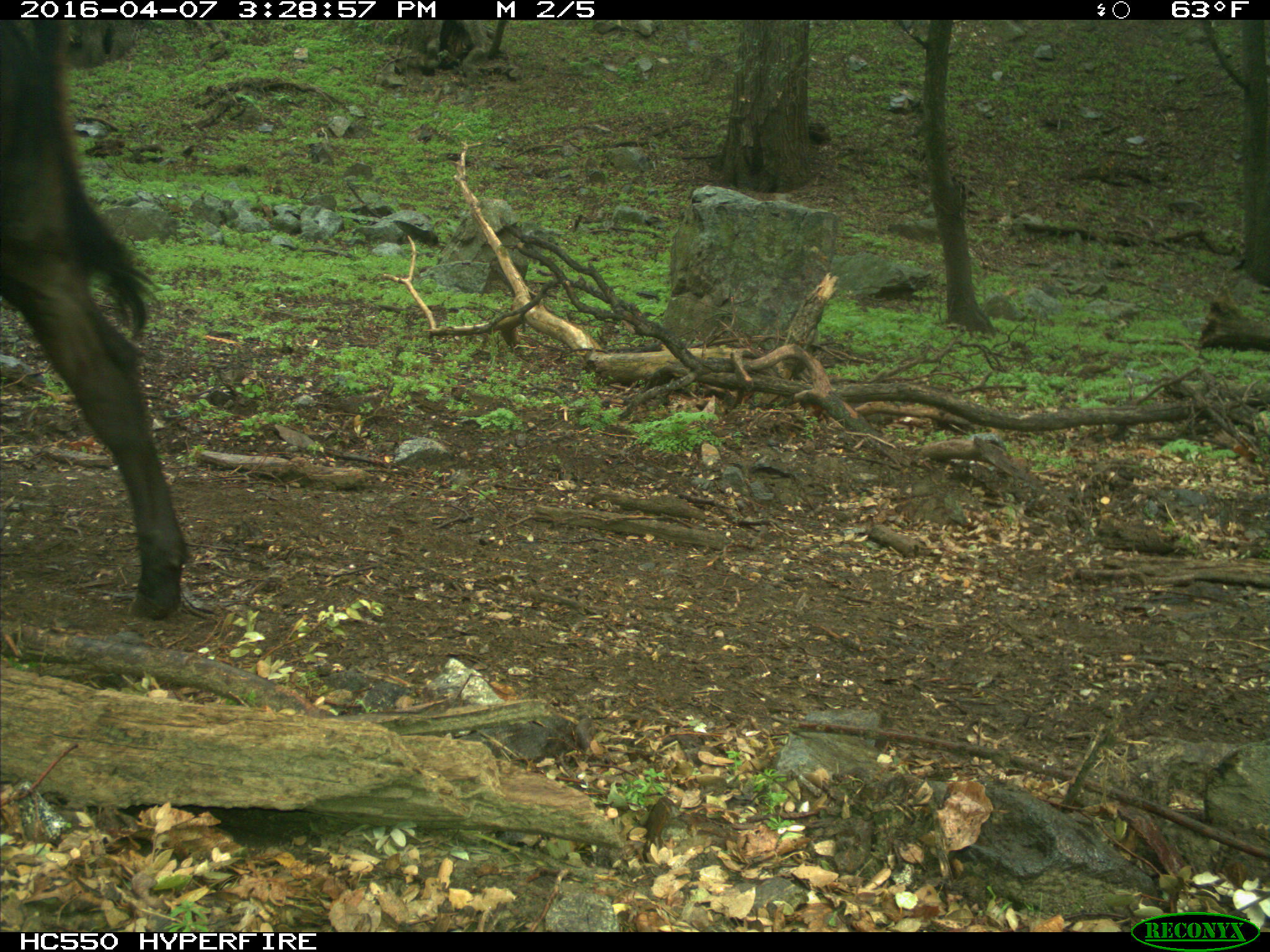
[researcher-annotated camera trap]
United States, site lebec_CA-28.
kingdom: Animalia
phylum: Chordata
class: Mammalia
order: Artiodactyla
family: Bovidae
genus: Bos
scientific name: Bos taurus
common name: domestic cow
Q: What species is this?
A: Bos taurus (domestic cow).